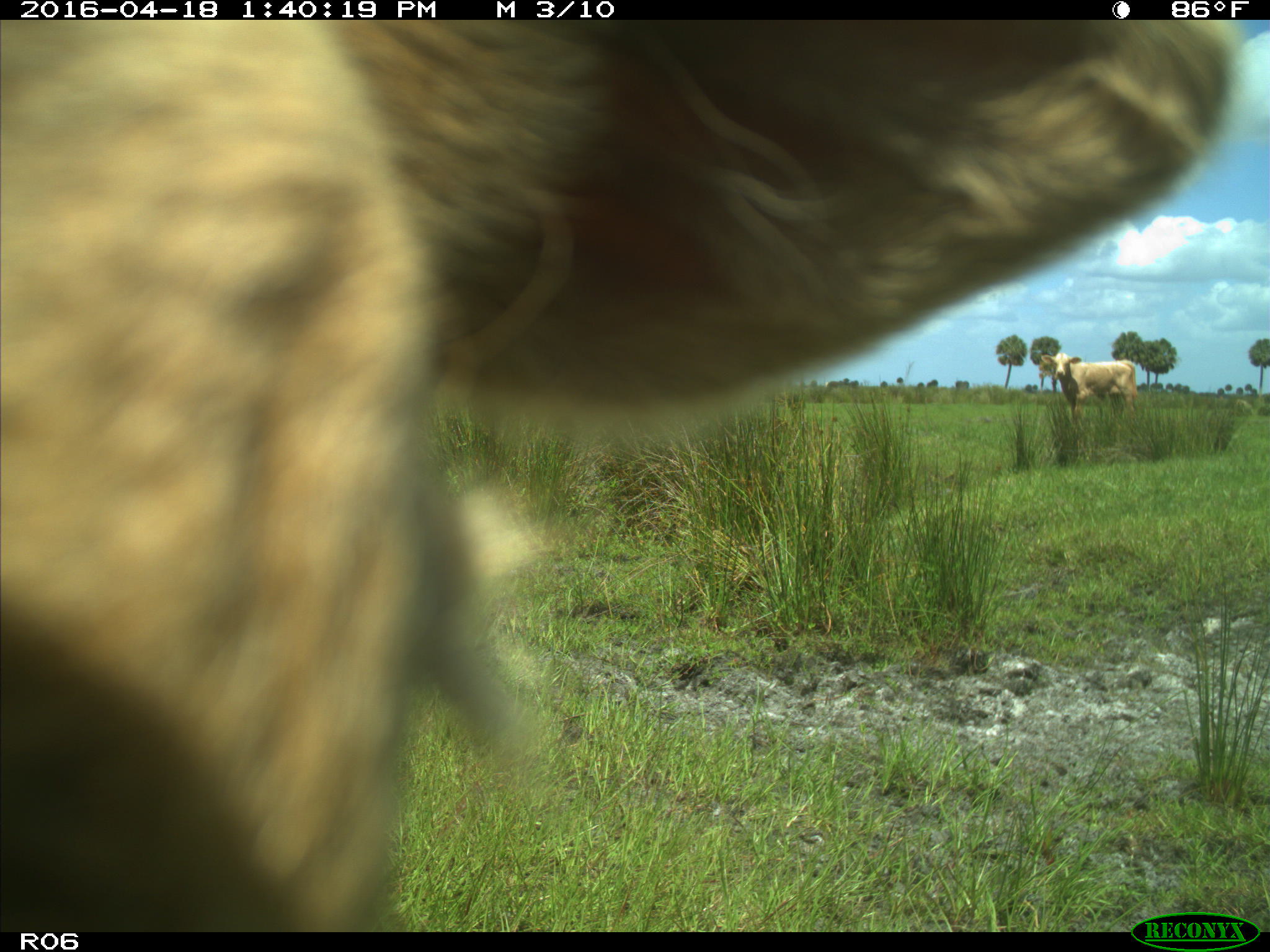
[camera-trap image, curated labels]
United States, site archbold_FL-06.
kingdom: Animalia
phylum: Chordata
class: Mammalia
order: Artiodactyla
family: Bovidae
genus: Bos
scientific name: Bos taurus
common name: domestic cow